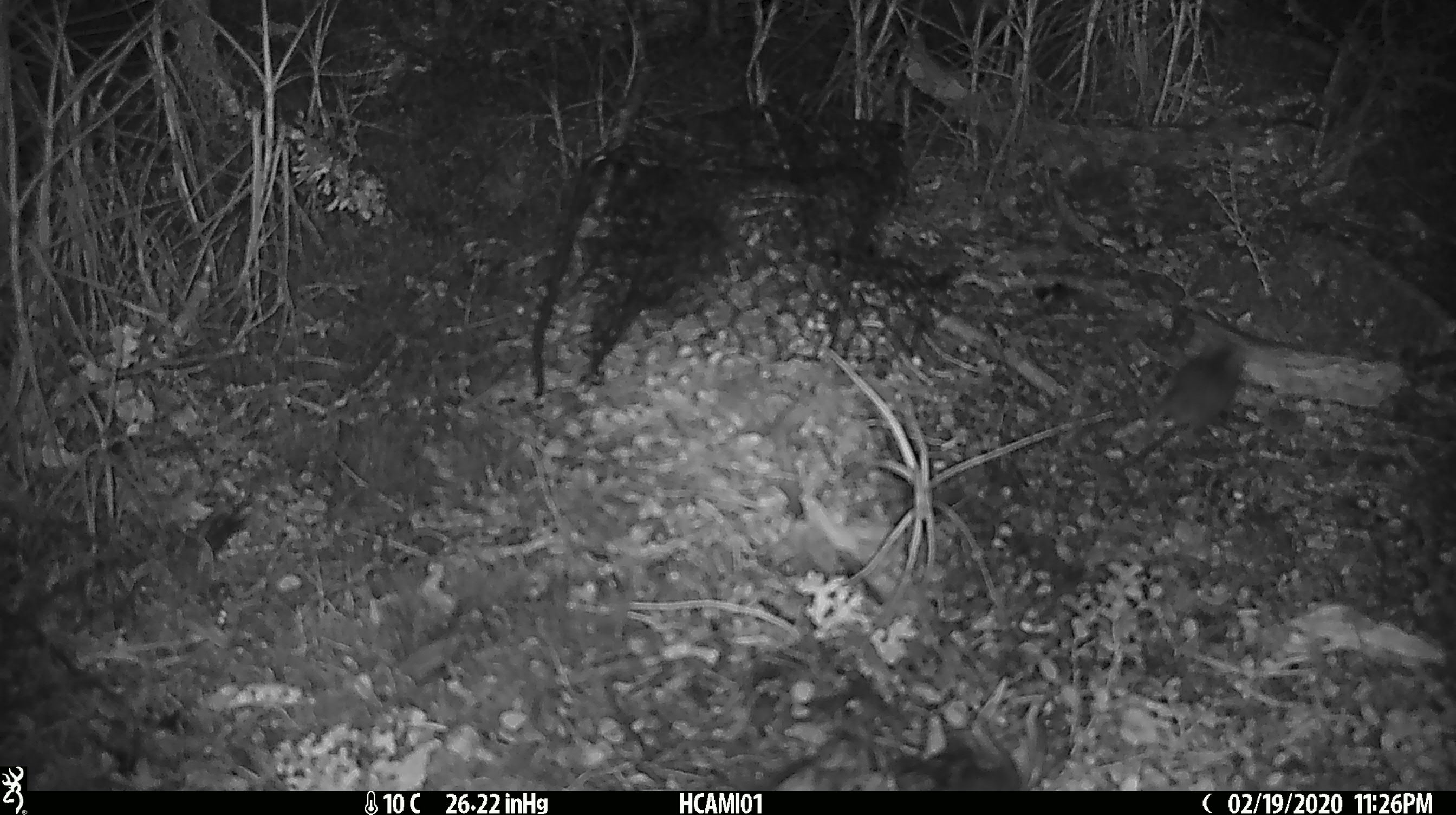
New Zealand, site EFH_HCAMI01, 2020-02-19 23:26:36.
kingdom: Animalia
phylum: Chordata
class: Mammalia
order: Rodentia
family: Muridae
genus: Mus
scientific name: Mus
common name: mouse